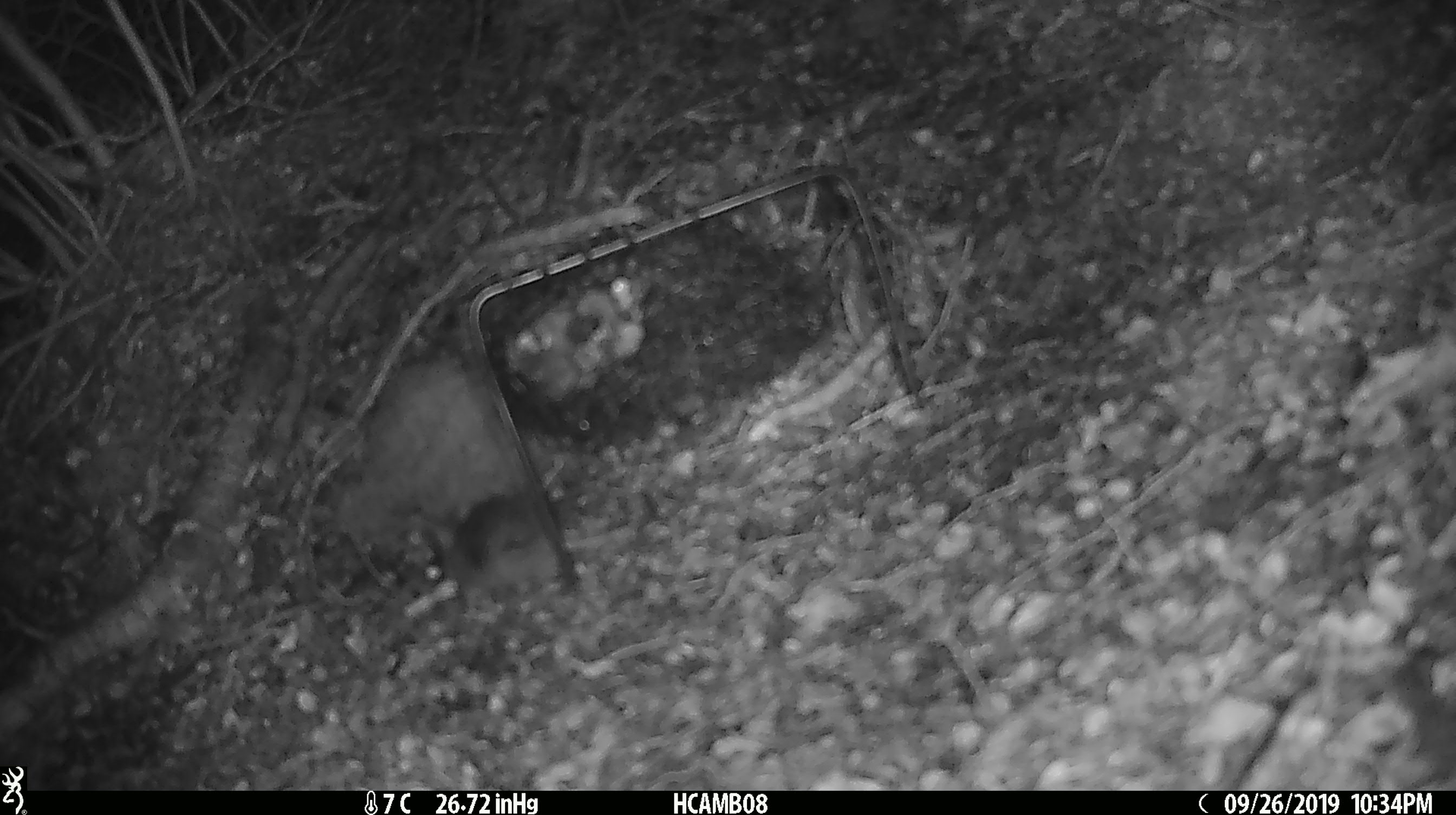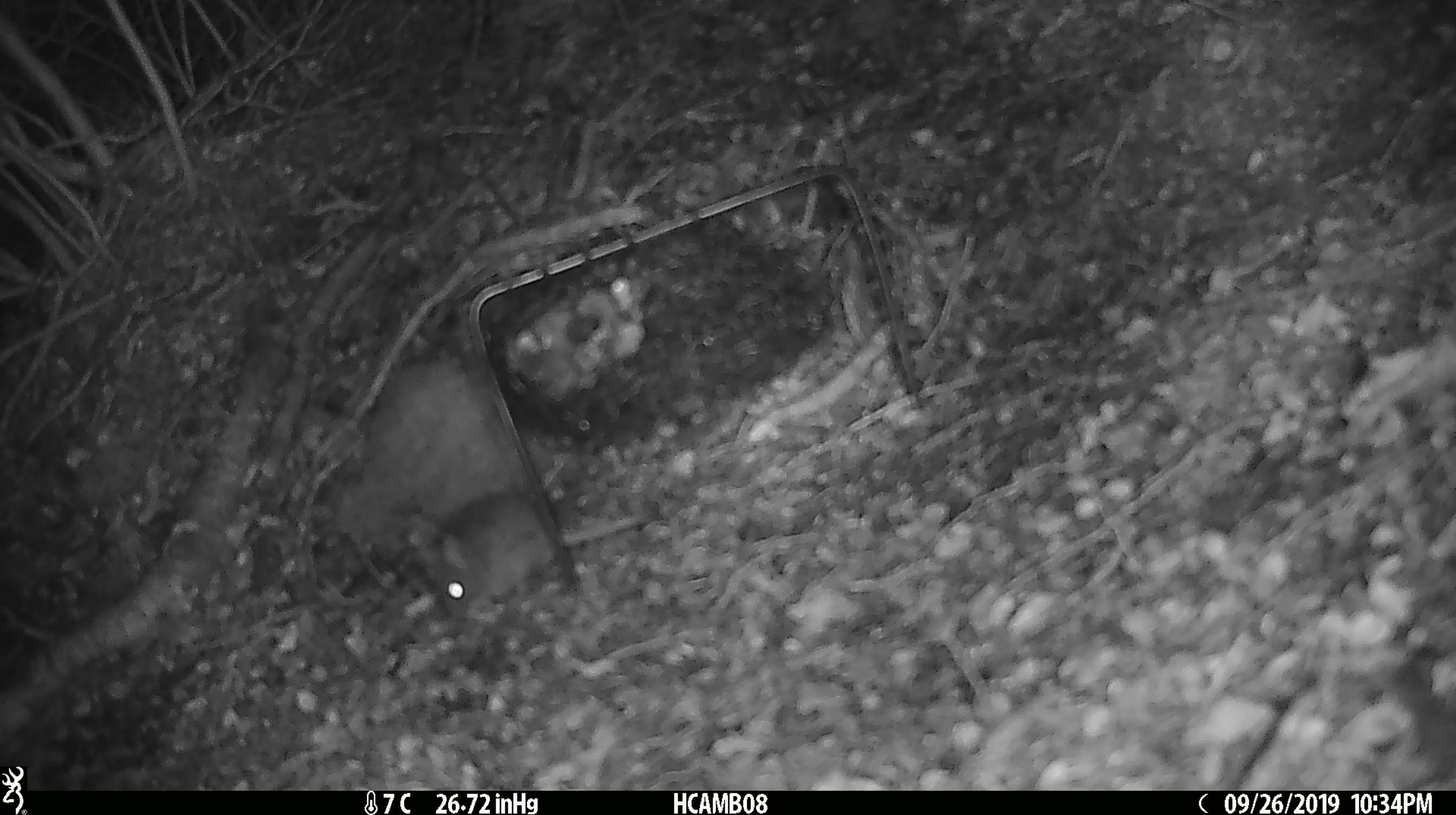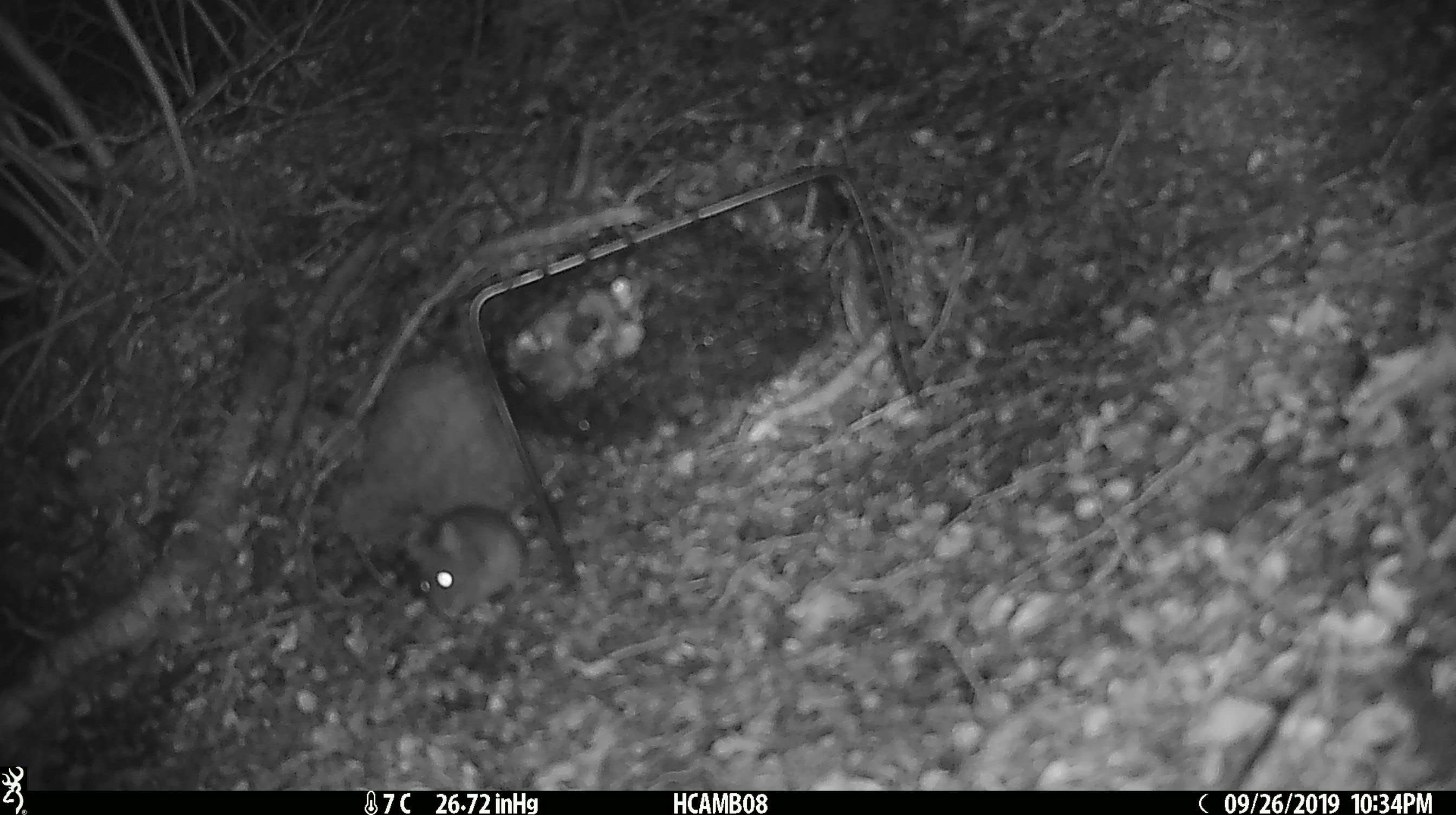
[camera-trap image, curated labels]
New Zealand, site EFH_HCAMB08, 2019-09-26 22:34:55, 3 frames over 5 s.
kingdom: Animalia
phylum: Chordata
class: Mammalia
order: Rodentia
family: Muridae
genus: Mus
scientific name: Mus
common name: mouse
Mouse (Mus).